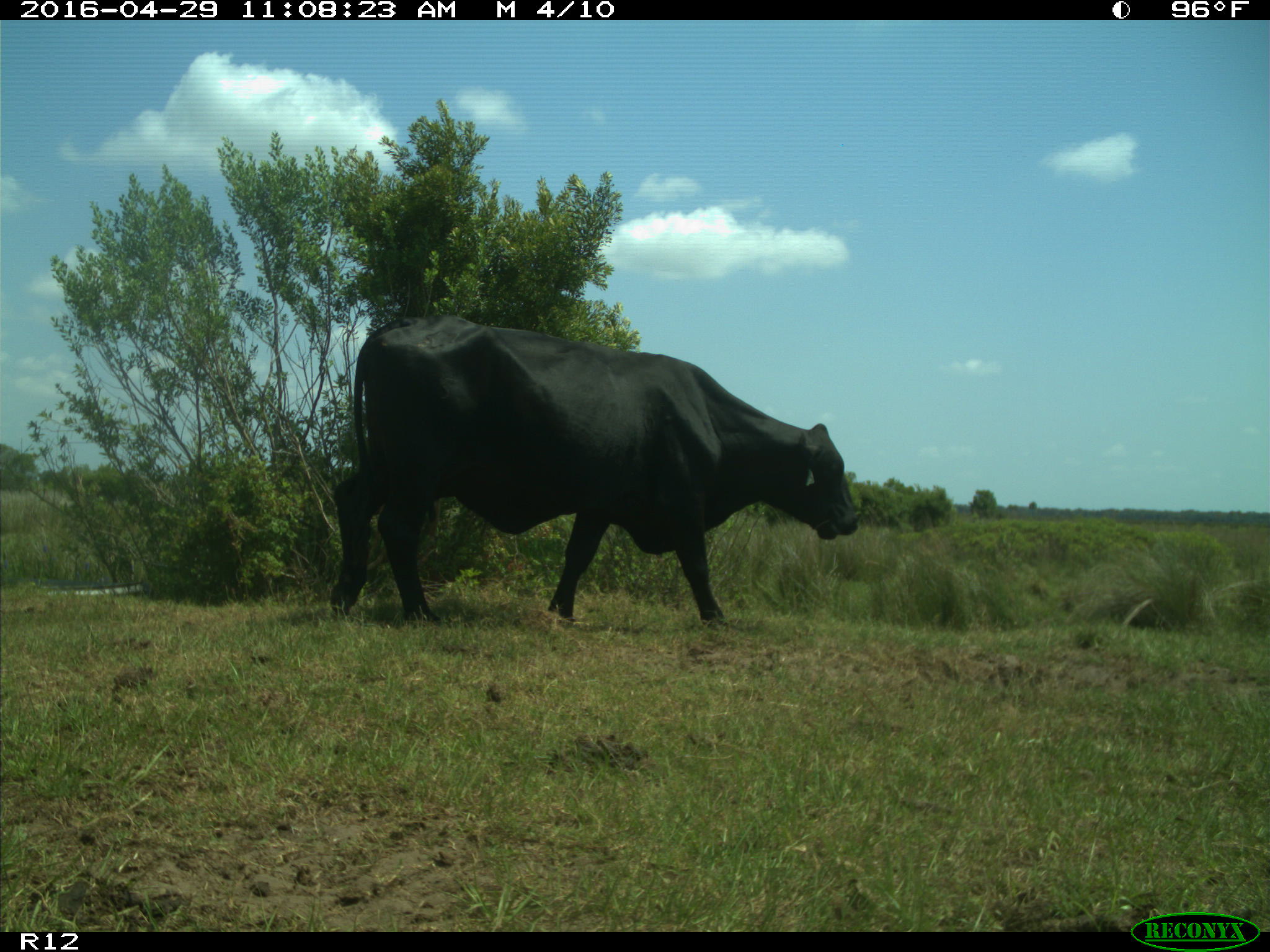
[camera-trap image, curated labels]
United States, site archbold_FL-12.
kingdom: Animalia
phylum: Chordata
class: Mammalia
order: Artiodactyla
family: Bovidae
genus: Bos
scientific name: Bos taurus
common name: domestic cow